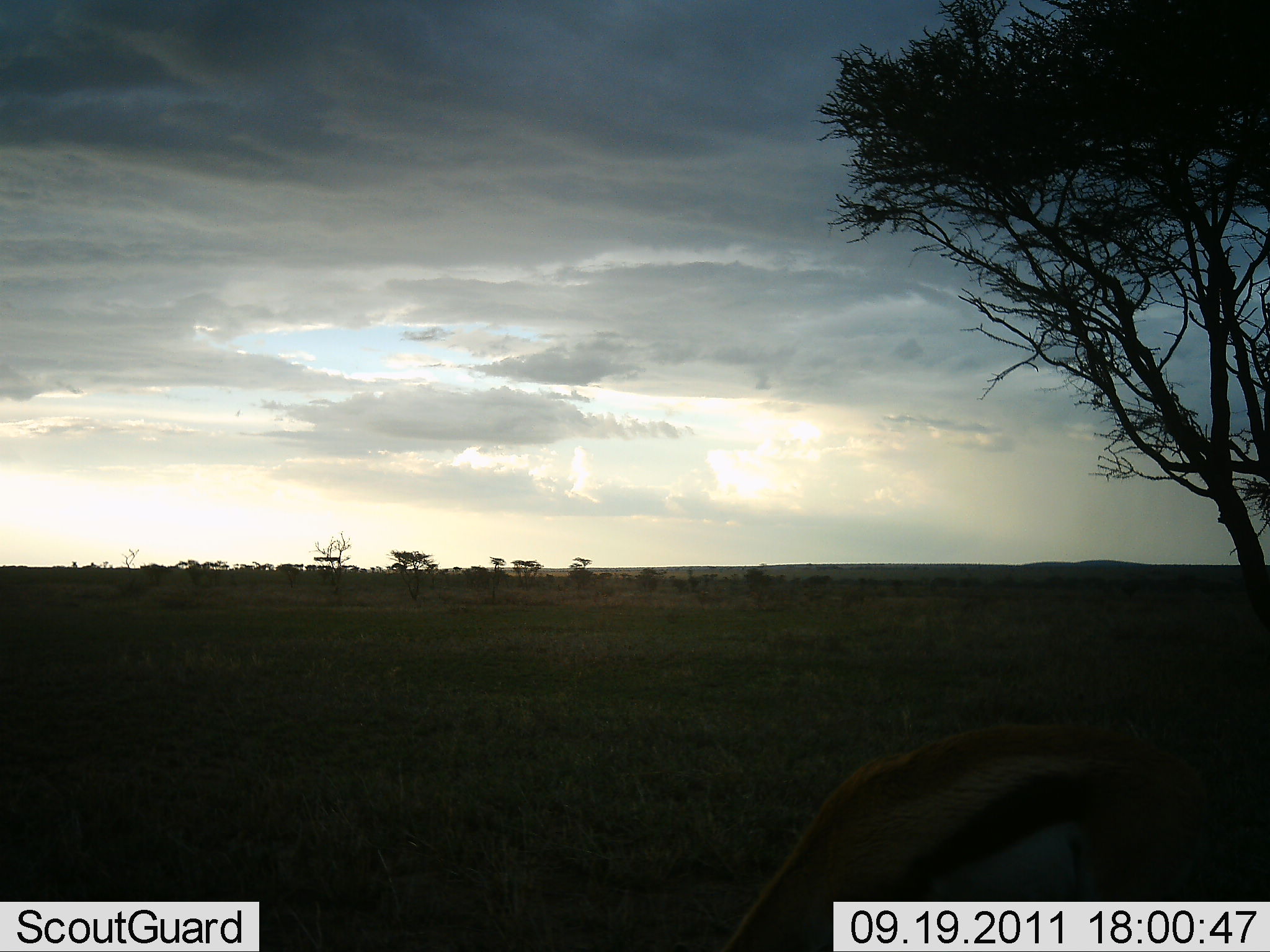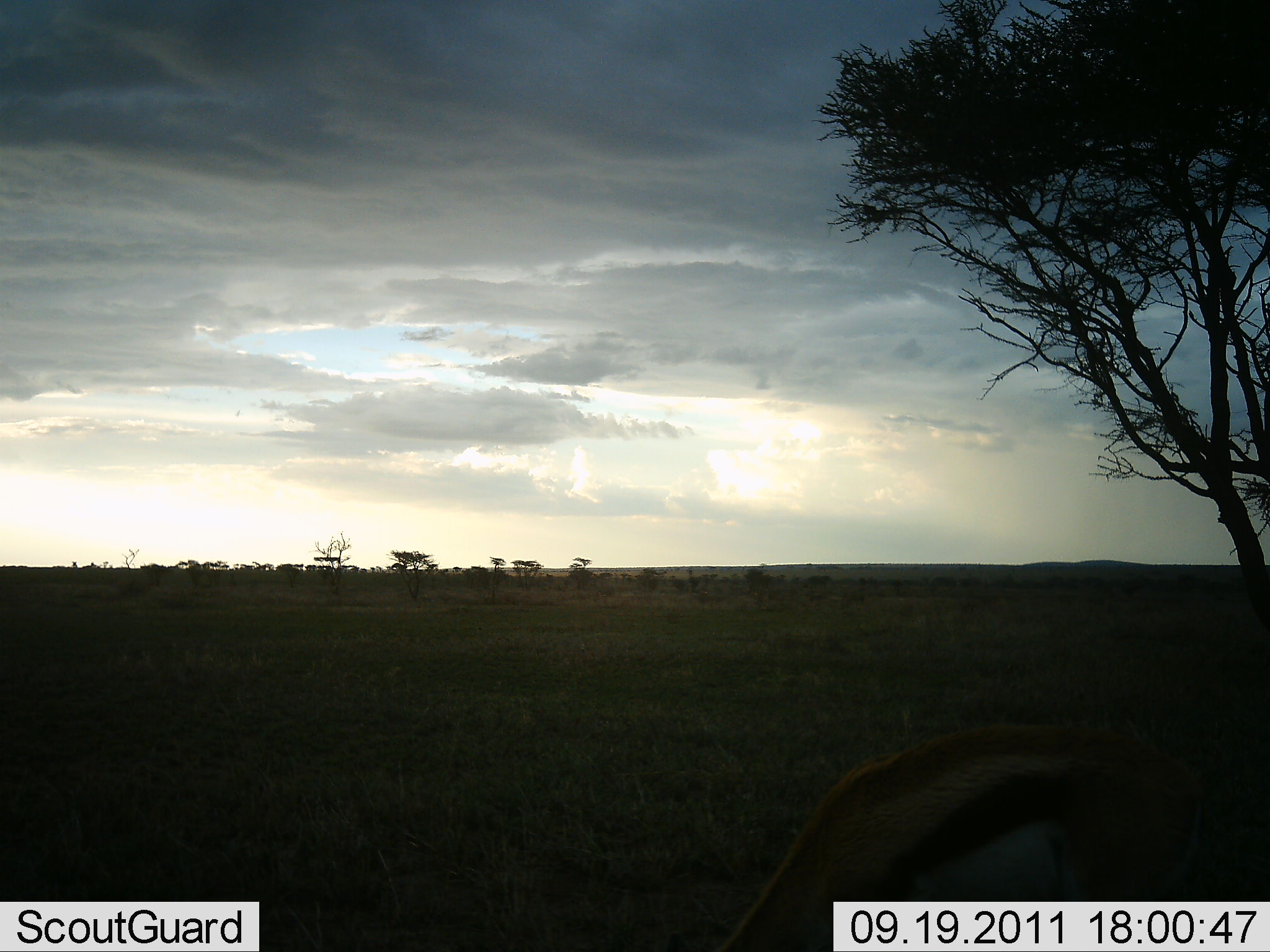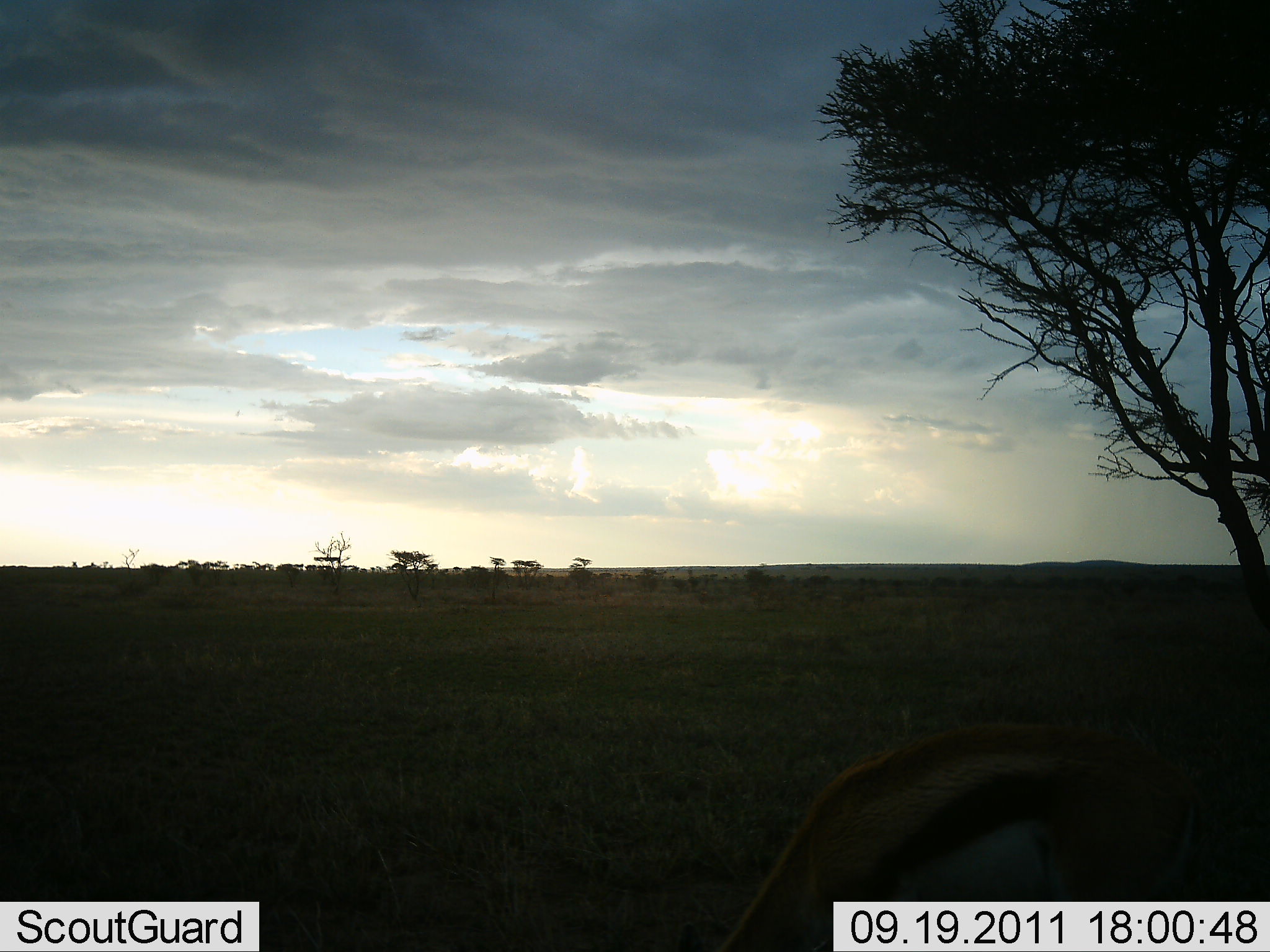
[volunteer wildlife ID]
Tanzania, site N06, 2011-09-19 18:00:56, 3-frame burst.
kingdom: Animalia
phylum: Chordata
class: Mammalia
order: Artiodactyla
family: Bovidae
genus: Eudorcas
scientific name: Eudorcas thomsonii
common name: thomson's gazelle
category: gazellethomsons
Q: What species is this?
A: Gazellethomsons (thomson's gazelle) (Eudorcas thomsonii).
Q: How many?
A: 1.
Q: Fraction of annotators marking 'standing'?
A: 46%.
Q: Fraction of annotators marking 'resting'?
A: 0%.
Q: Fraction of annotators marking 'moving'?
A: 0%.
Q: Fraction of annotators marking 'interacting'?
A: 0%.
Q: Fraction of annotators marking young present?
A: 0%.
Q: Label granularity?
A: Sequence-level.